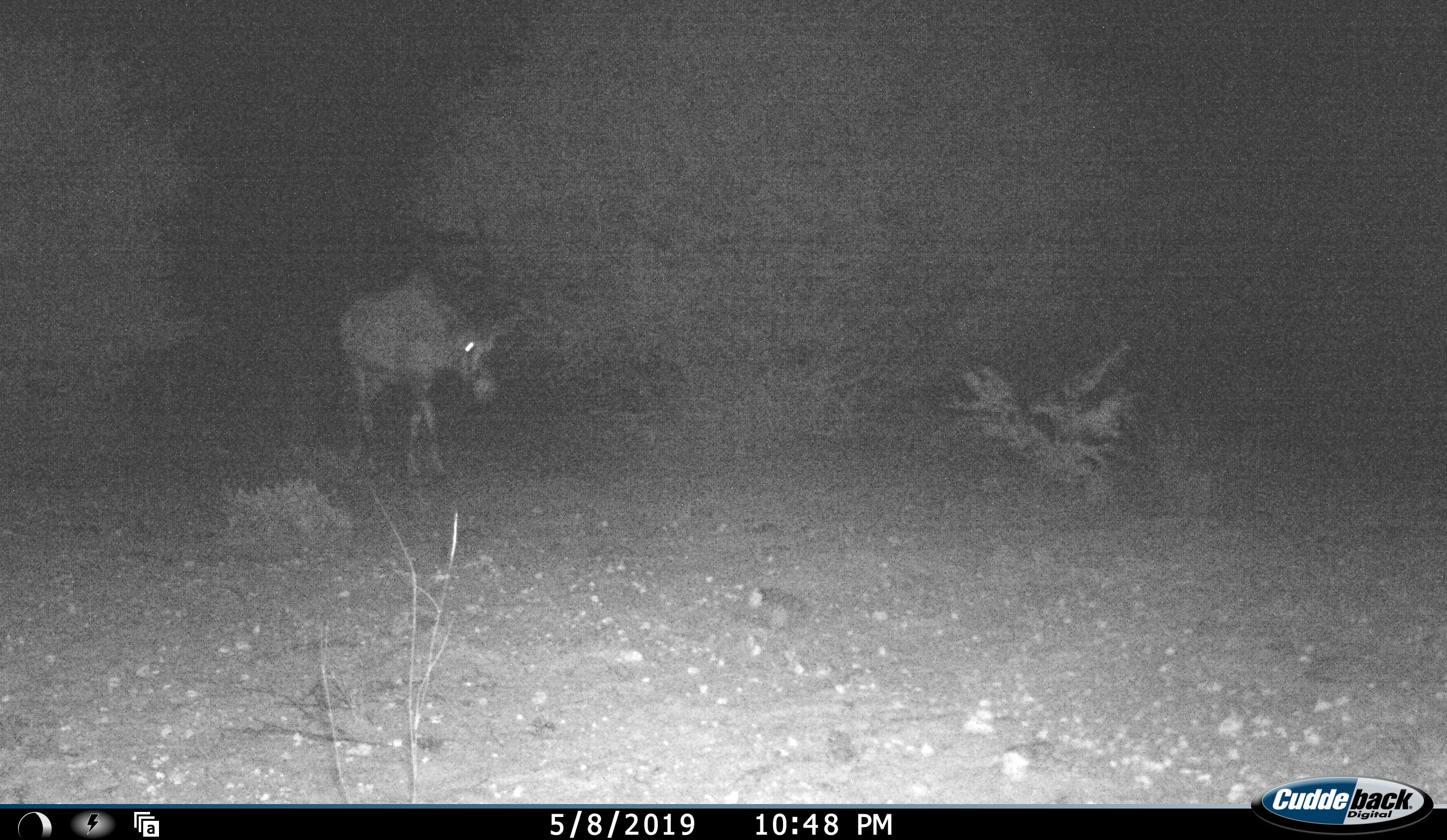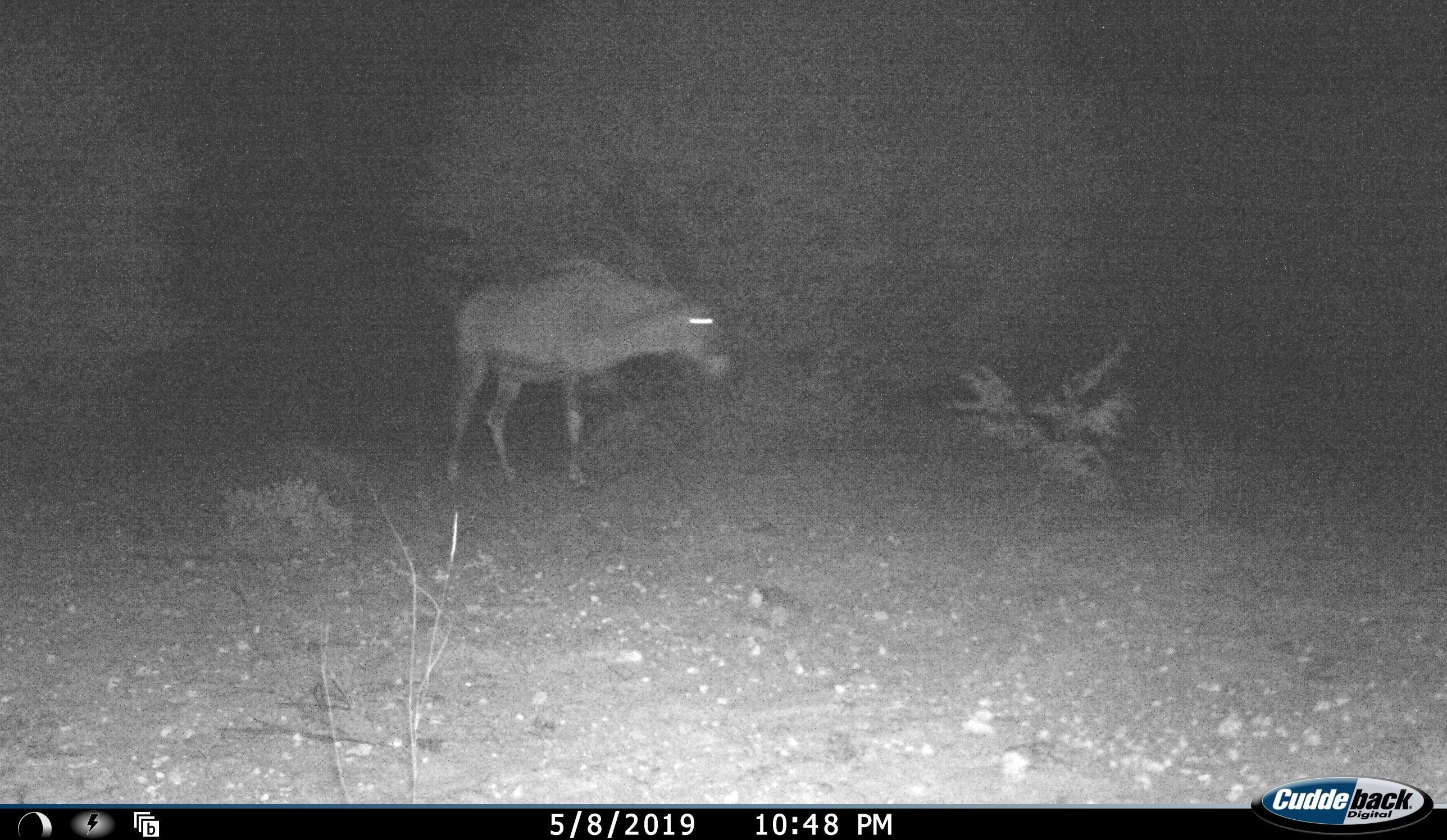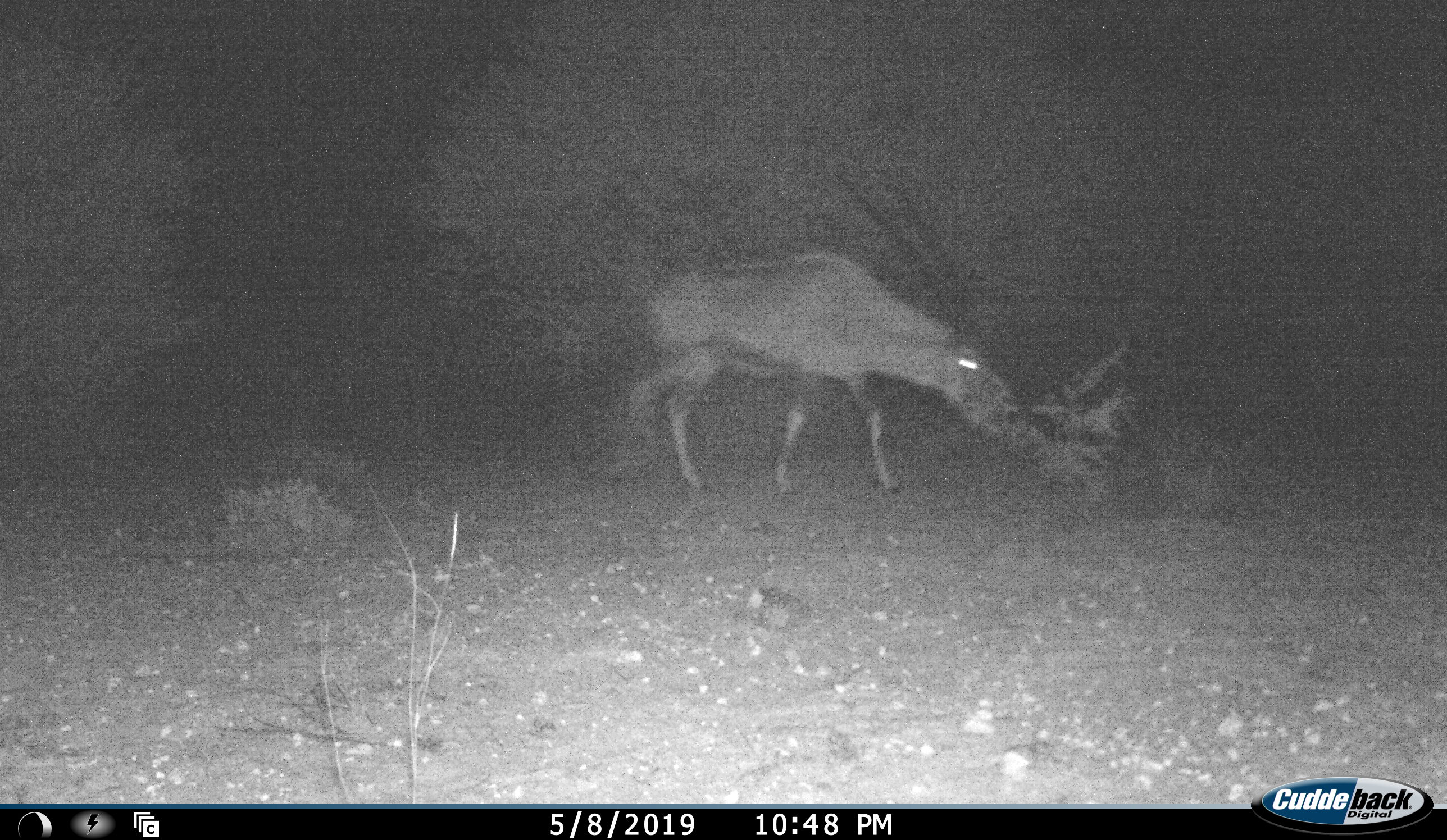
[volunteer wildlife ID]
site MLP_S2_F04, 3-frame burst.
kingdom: Animalia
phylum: Chordata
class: Mammalia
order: Artiodactyla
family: Bovidae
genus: Oryx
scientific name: Oryx gazella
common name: gemsbok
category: oryx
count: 1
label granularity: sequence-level